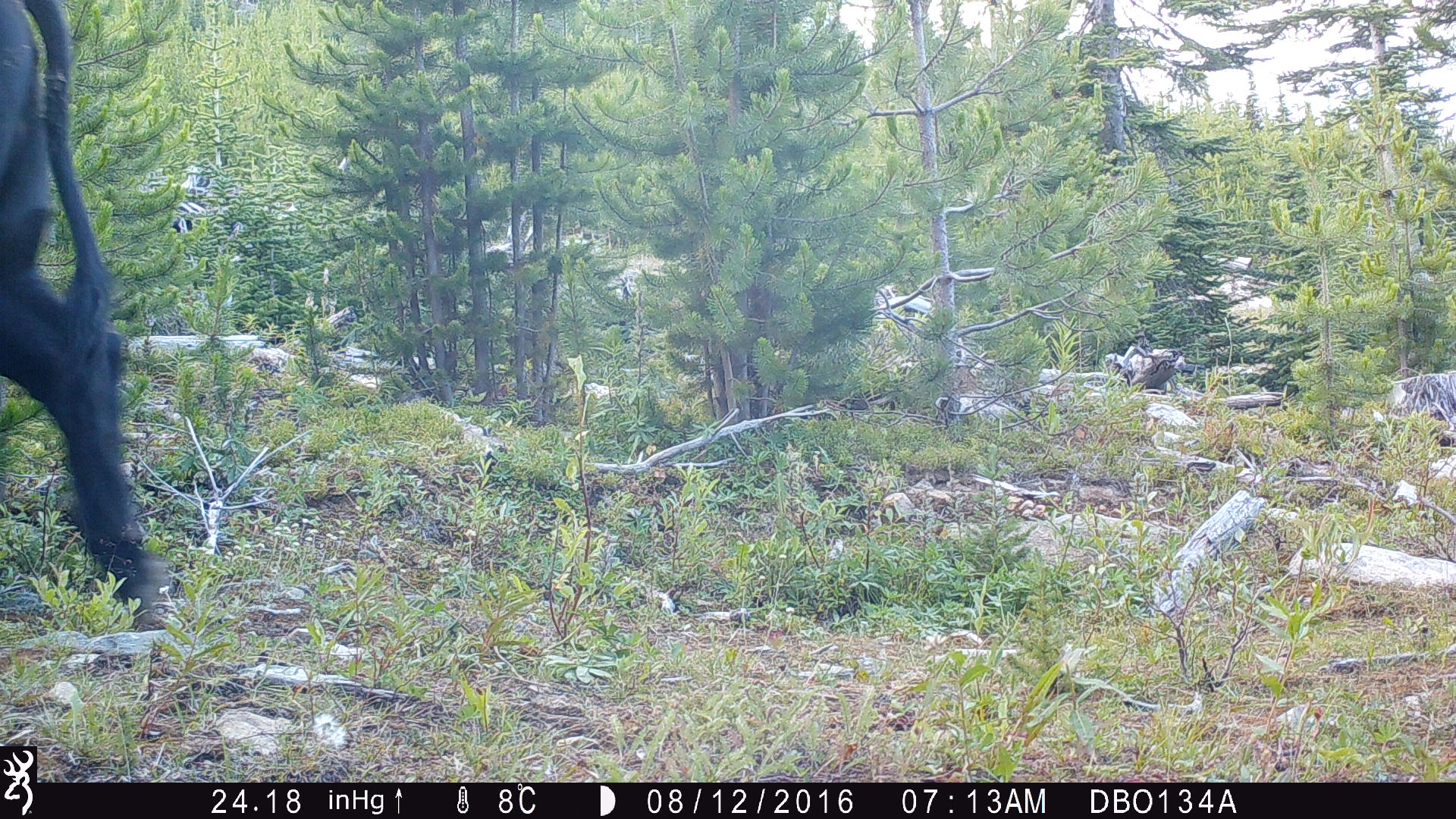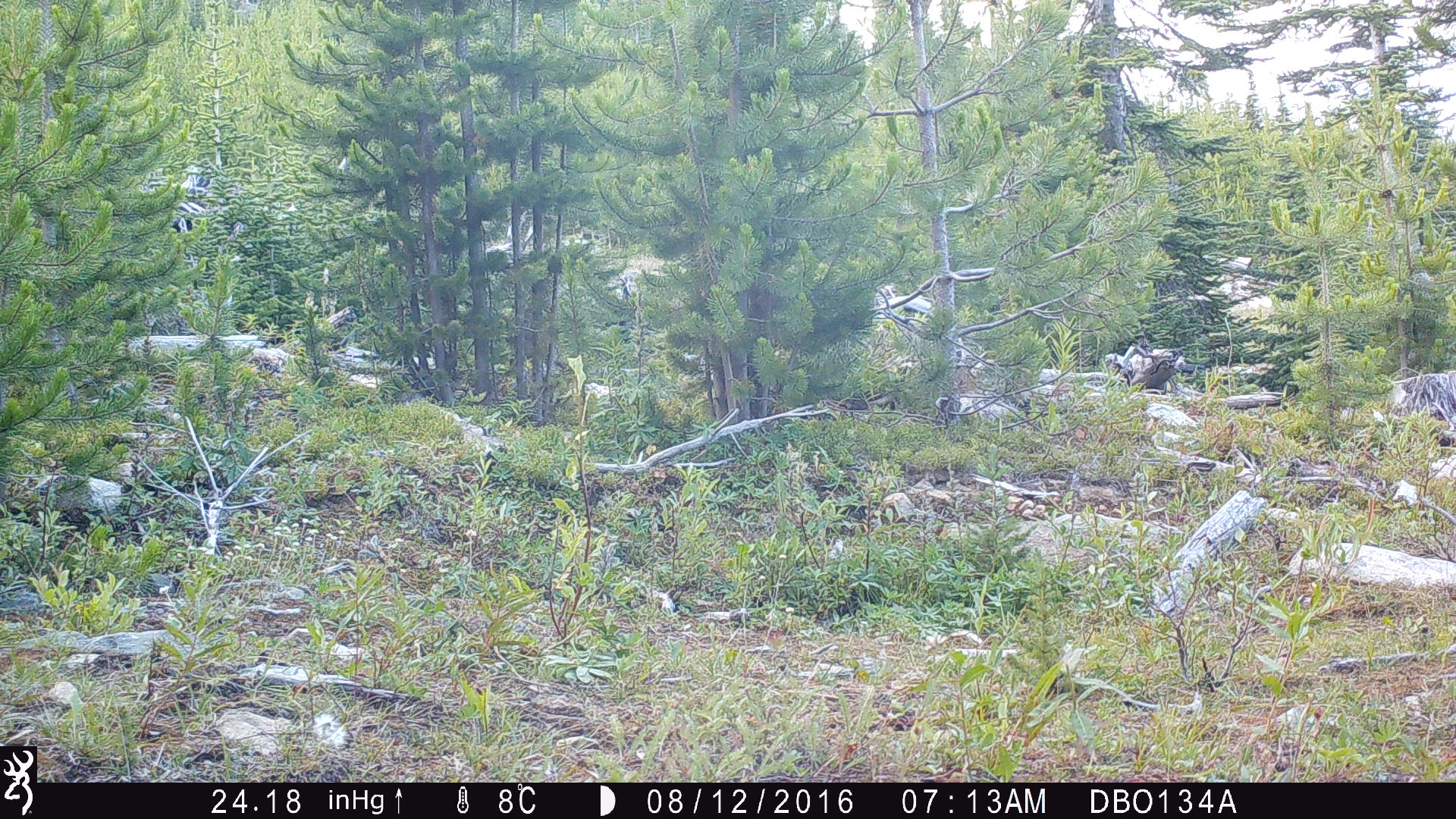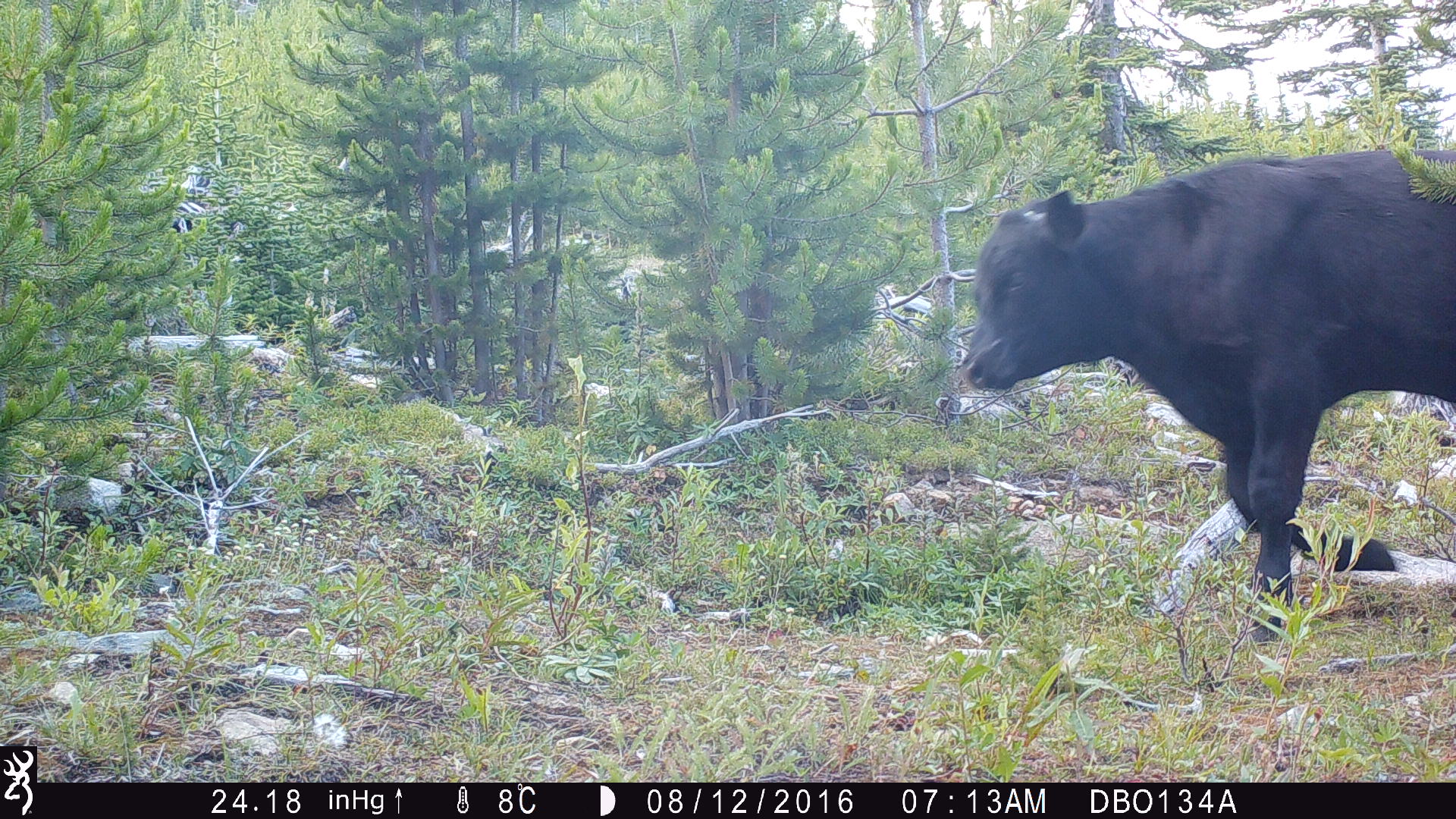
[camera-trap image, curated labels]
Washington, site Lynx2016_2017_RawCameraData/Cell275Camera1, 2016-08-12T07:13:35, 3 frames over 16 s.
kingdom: Animalia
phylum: Chordata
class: Mammalia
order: Artiodactyla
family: Bovidae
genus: Bos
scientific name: Bos taurus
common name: domestic cattle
Domestic cattle (Bos taurus). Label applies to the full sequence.